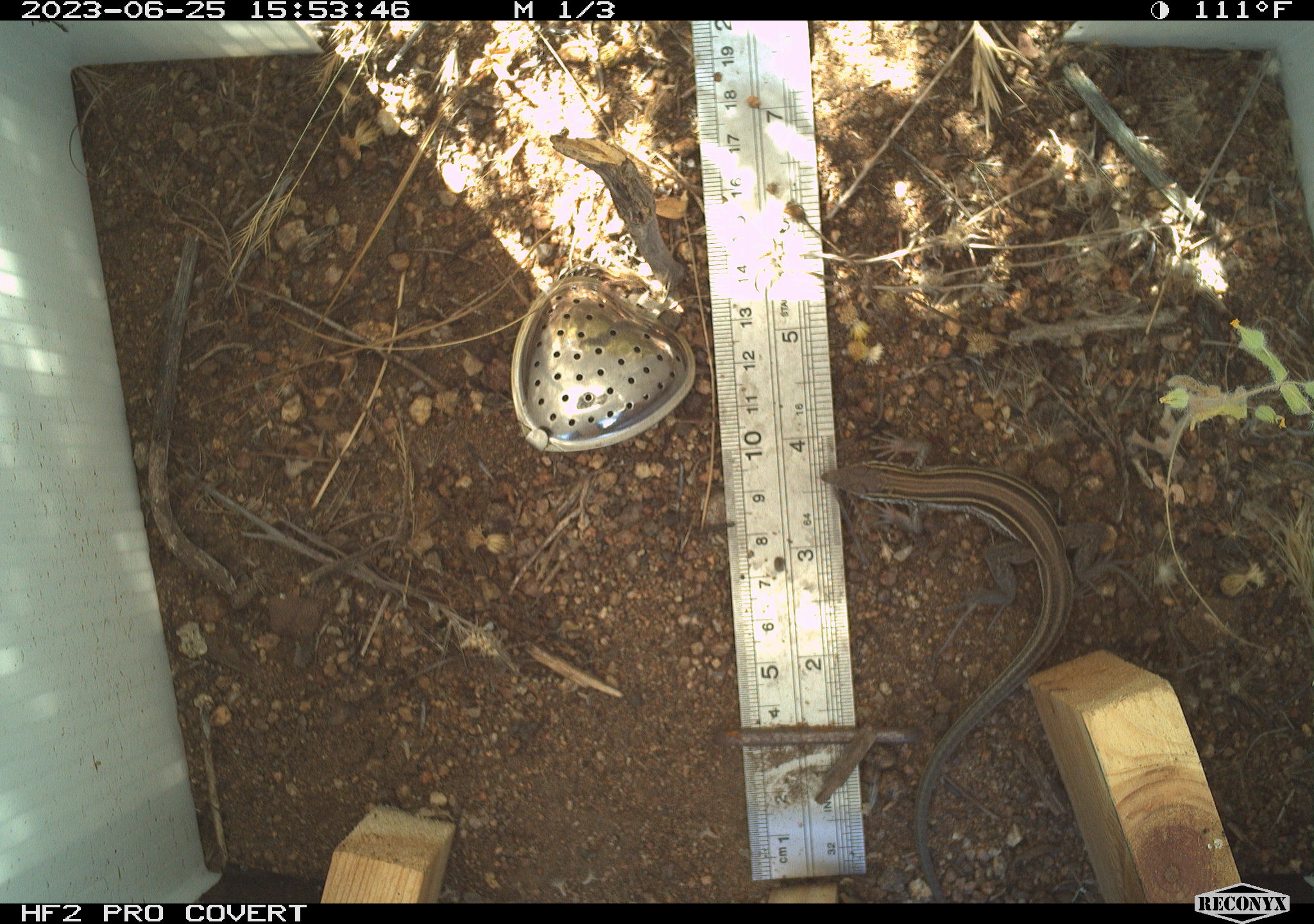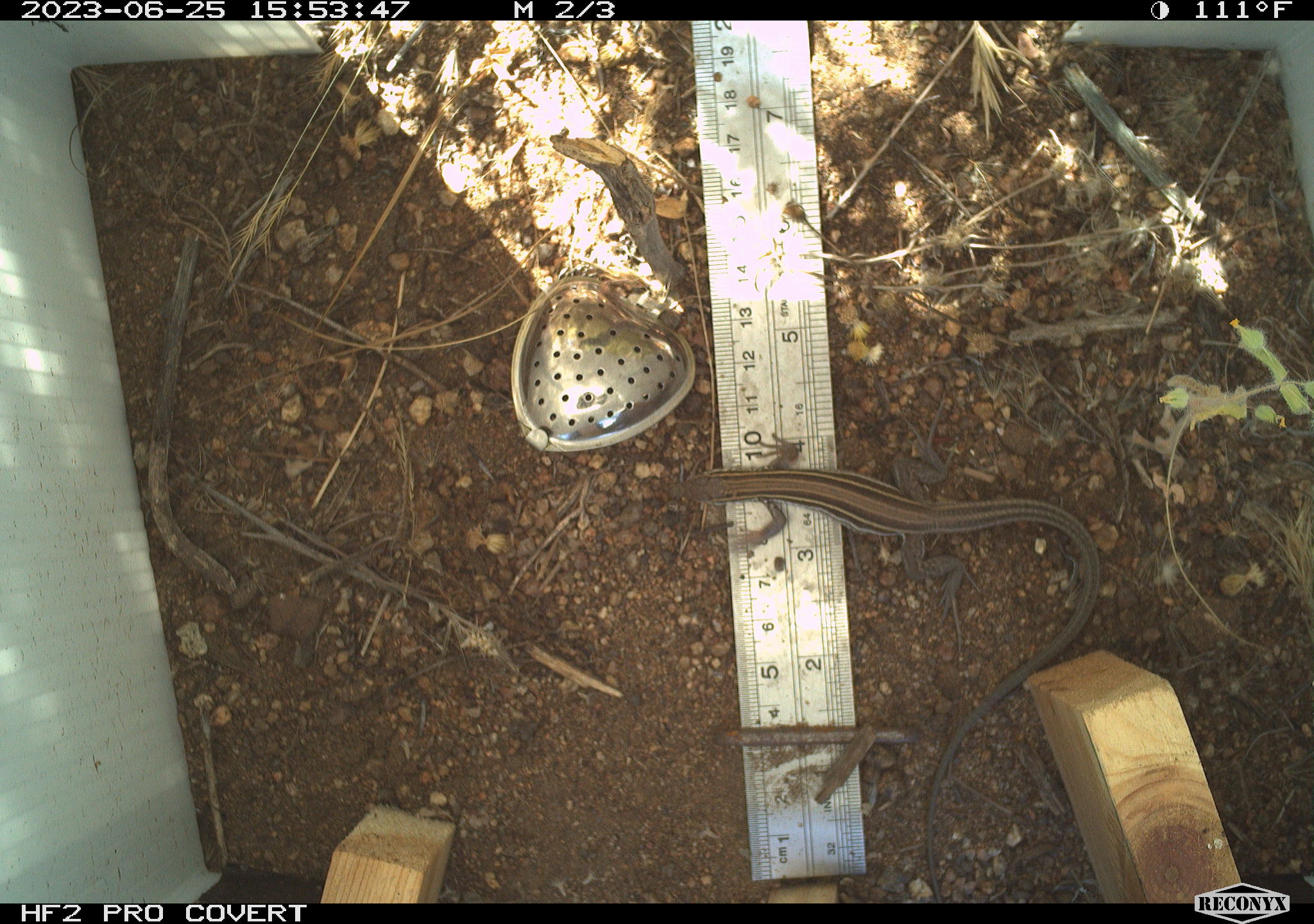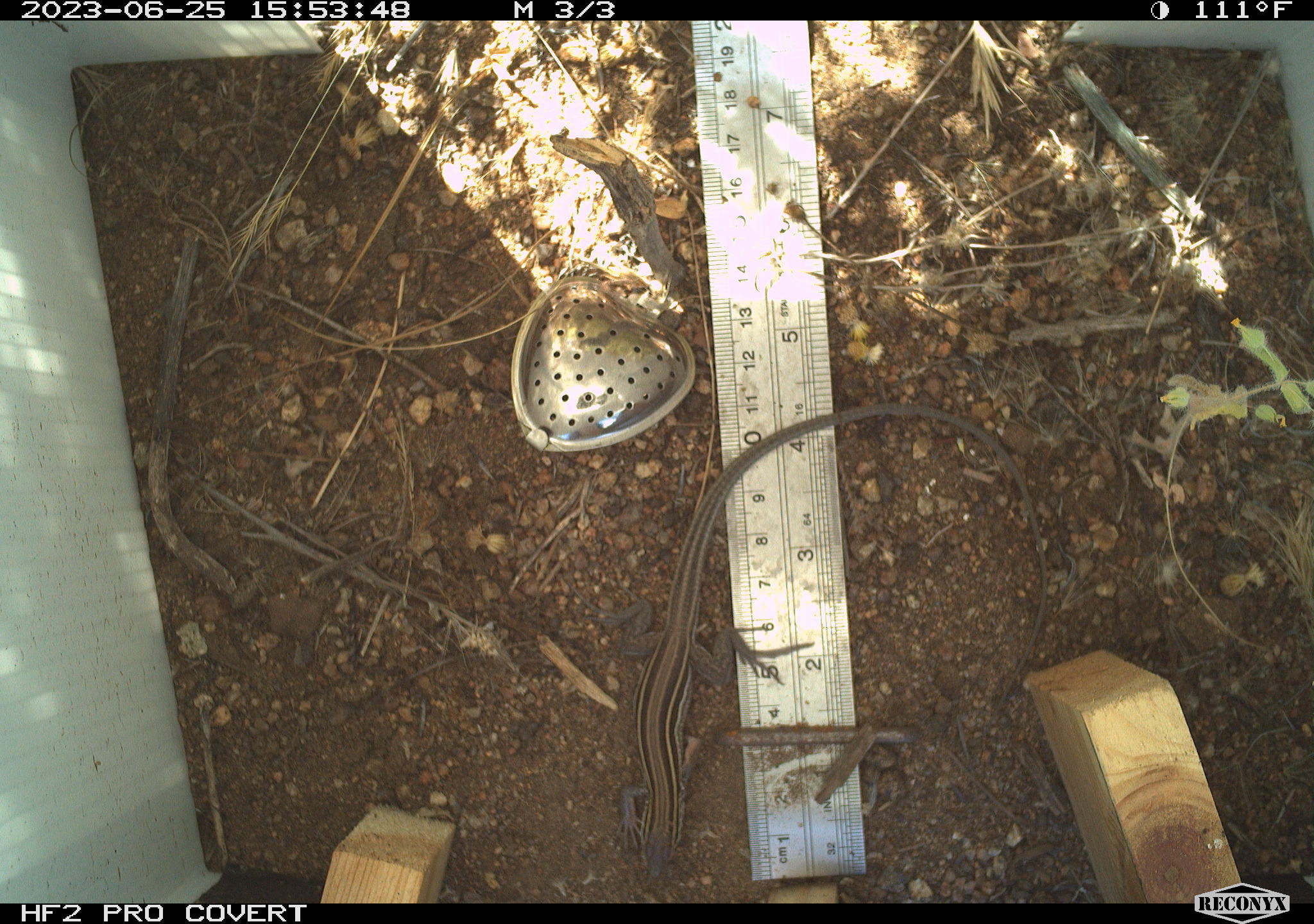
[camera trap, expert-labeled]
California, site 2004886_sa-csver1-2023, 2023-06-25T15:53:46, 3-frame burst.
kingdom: Animalia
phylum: Chordata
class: Reptilia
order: Squamata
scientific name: Squamata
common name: lizards and snakes